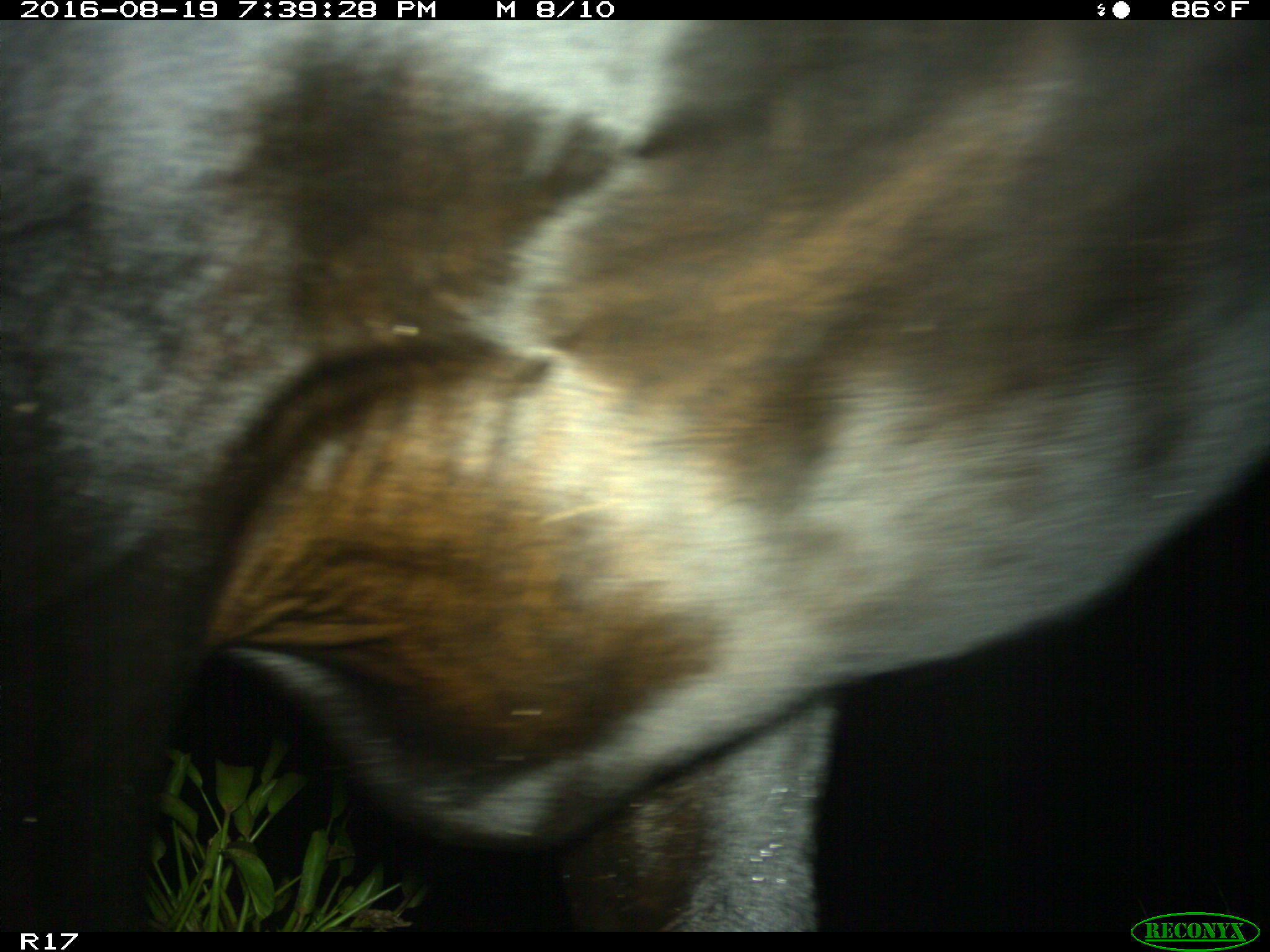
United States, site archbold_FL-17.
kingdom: Animalia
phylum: Chordata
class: Mammalia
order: Artiodactyla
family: Bovidae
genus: Bos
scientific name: Bos taurus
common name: domestic cow